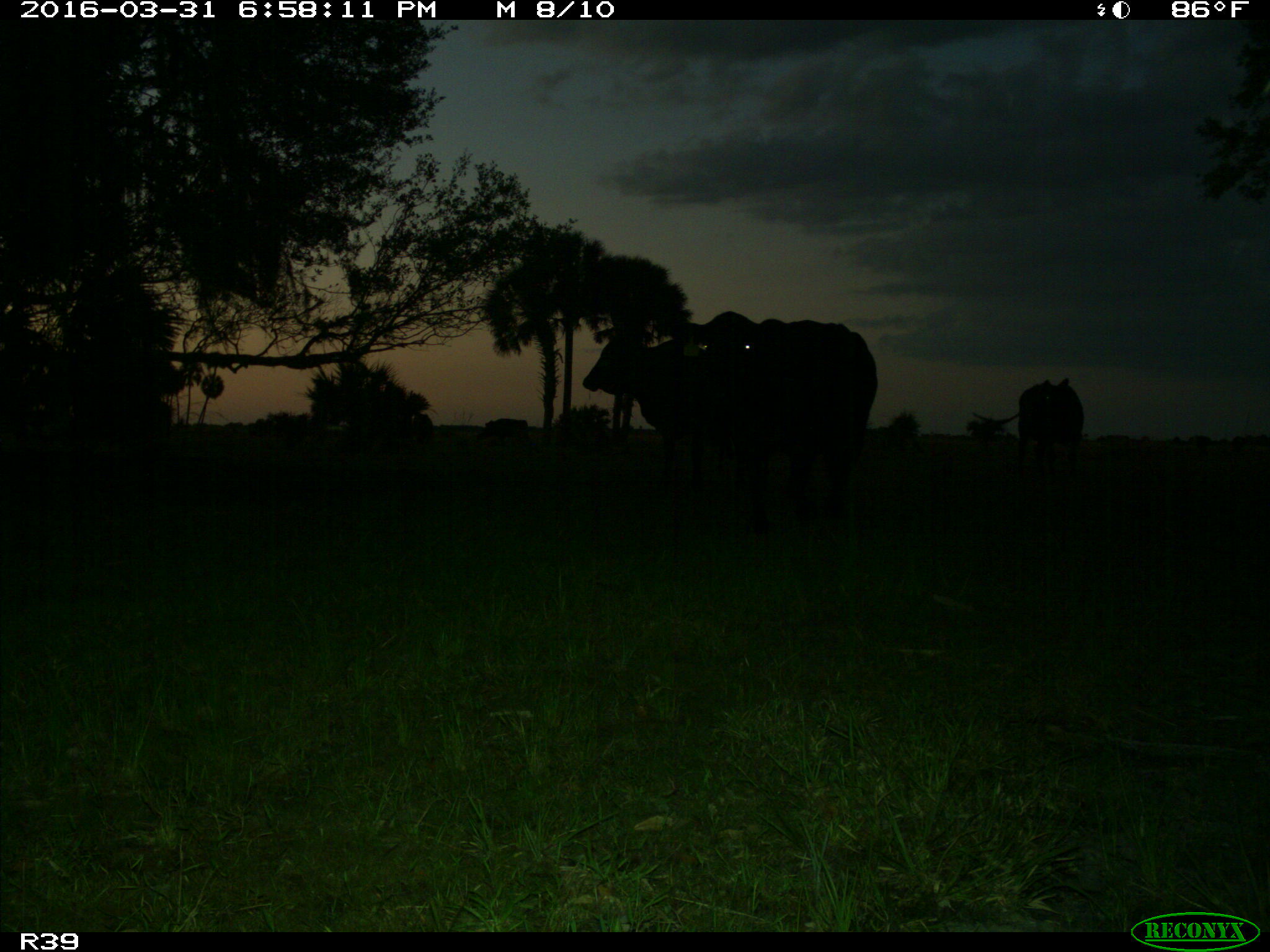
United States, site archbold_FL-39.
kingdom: Animalia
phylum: Chordata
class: Mammalia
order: Artiodactyla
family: Bovidae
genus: Bos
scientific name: Bos taurus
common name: domestic cow